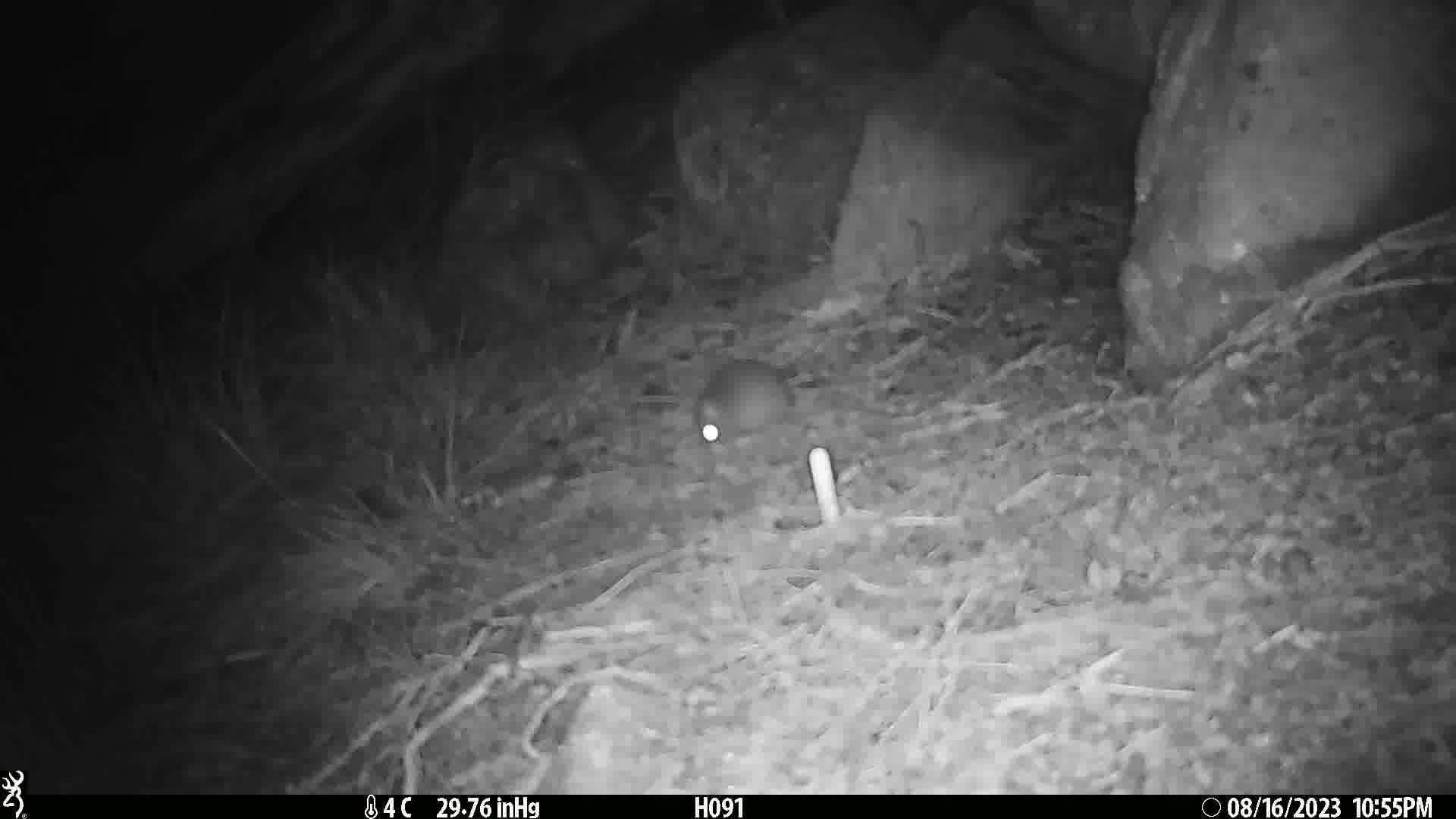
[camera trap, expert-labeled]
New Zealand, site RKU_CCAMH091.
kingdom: Animalia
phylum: Chordata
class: Mammalia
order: Rodentia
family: Muridae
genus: Rattus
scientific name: Rattus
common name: rat